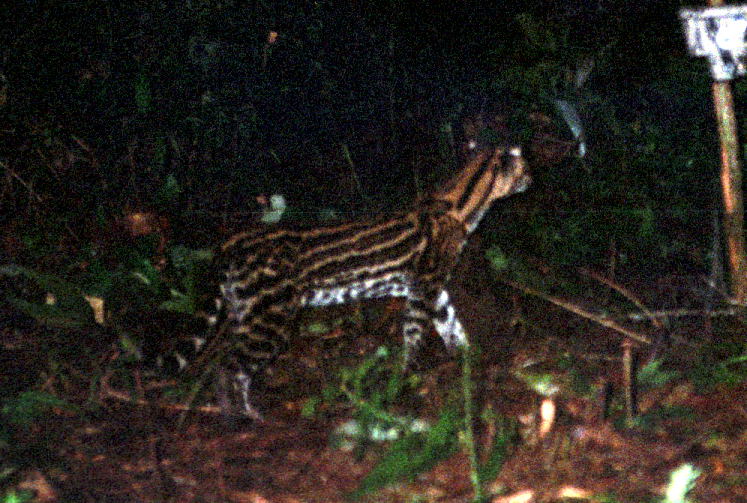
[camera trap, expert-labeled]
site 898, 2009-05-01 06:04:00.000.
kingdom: Animalia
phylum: Chordata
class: Mammalia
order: Carnivora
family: Felidae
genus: Leopardus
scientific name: Leopardus pardalis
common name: ocelot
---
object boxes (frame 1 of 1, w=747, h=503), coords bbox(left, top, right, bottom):
leopardus pardalis: bbox(126, 131, 535, 430)